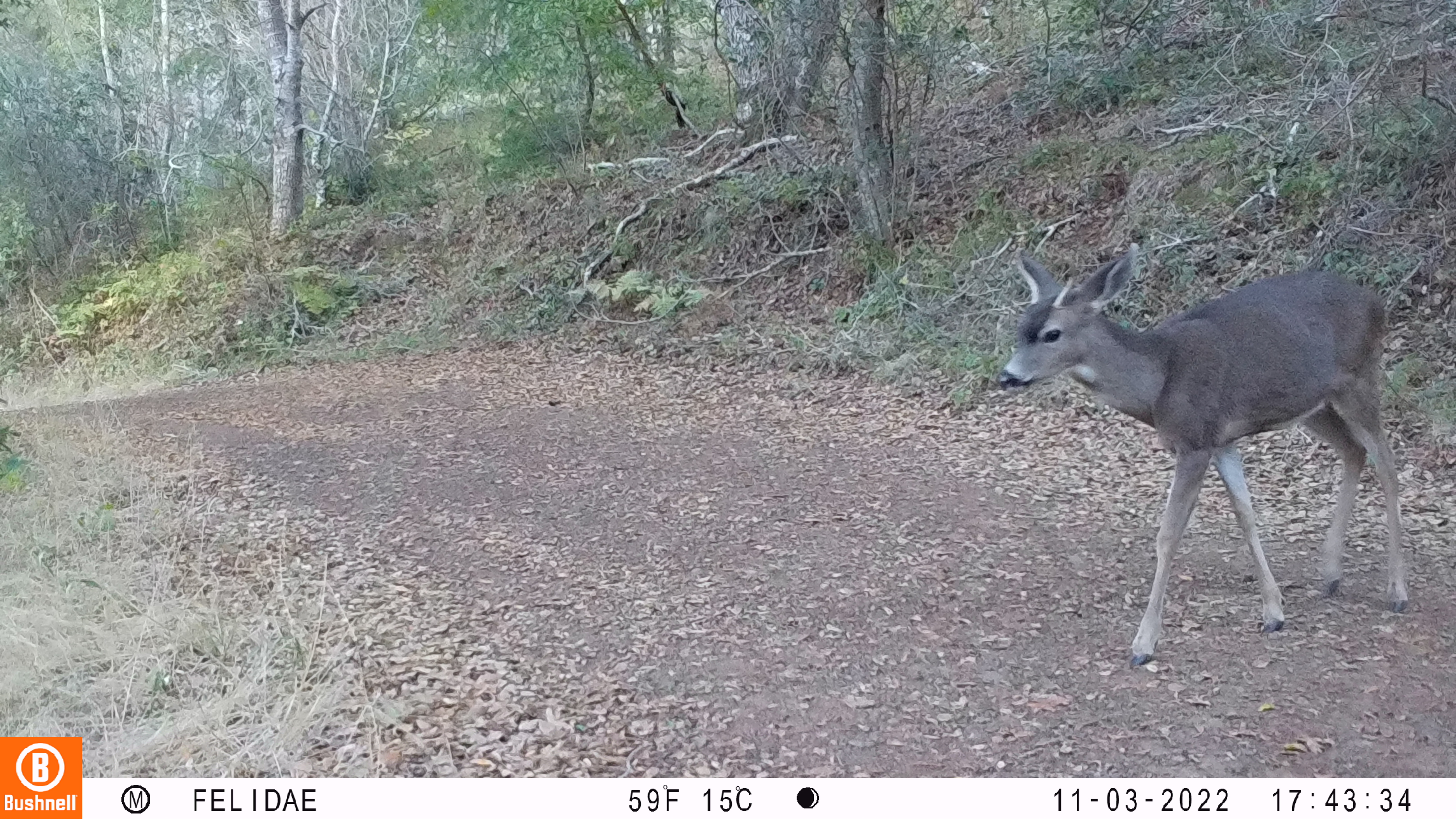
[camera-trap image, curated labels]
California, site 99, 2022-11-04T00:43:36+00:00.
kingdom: Animalia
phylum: Chordata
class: Mammalia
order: Artiodactyla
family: Cervidae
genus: Odocoileus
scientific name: Odocoileus hemionus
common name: mule deer